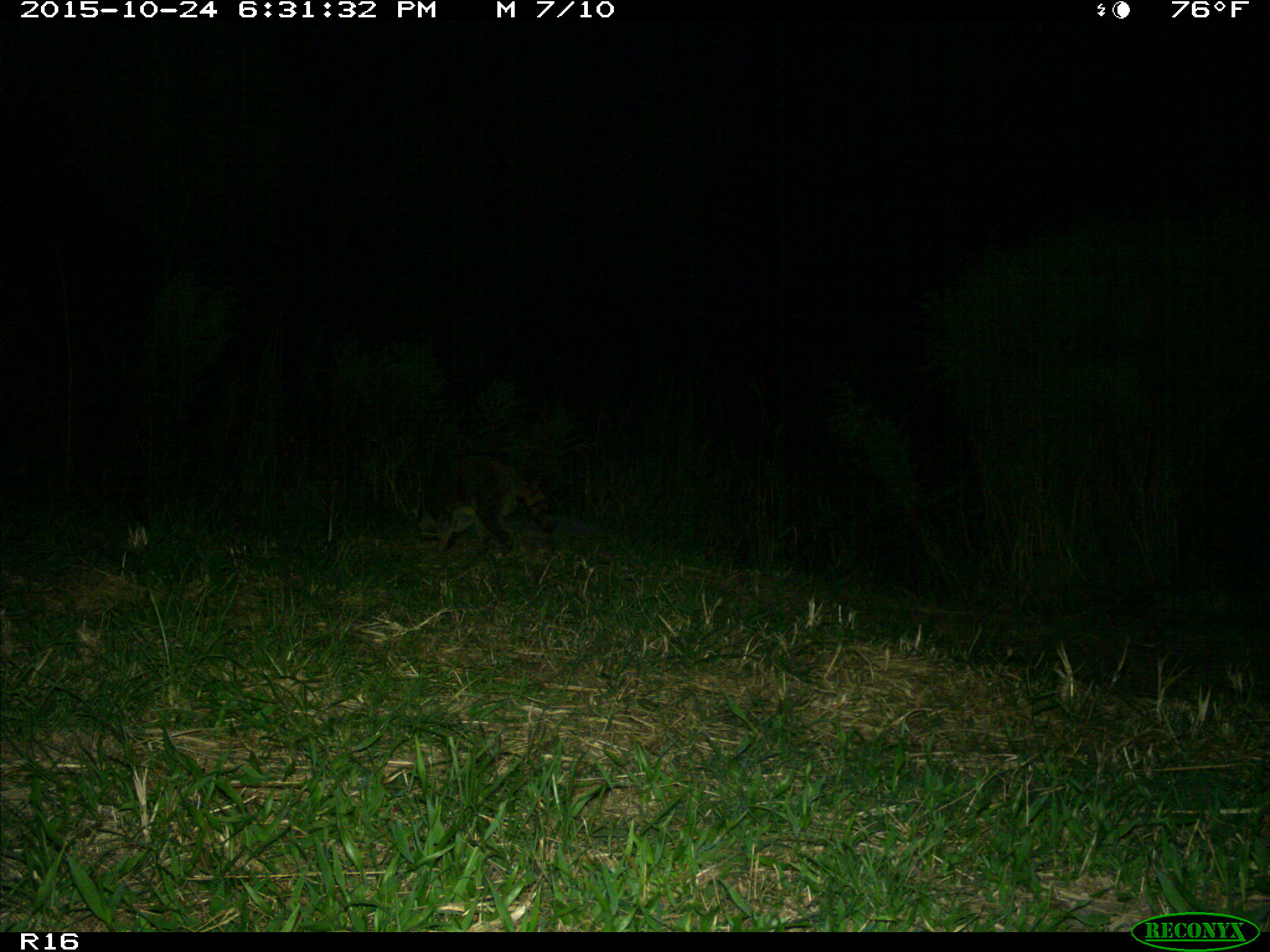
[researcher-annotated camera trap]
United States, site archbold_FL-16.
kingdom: Animalia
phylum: Chordata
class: Mammalia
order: Carnivora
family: Procyonidae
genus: Procyon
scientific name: Procyon lotor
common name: common raccoon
Procyon lotor (common raccoon).